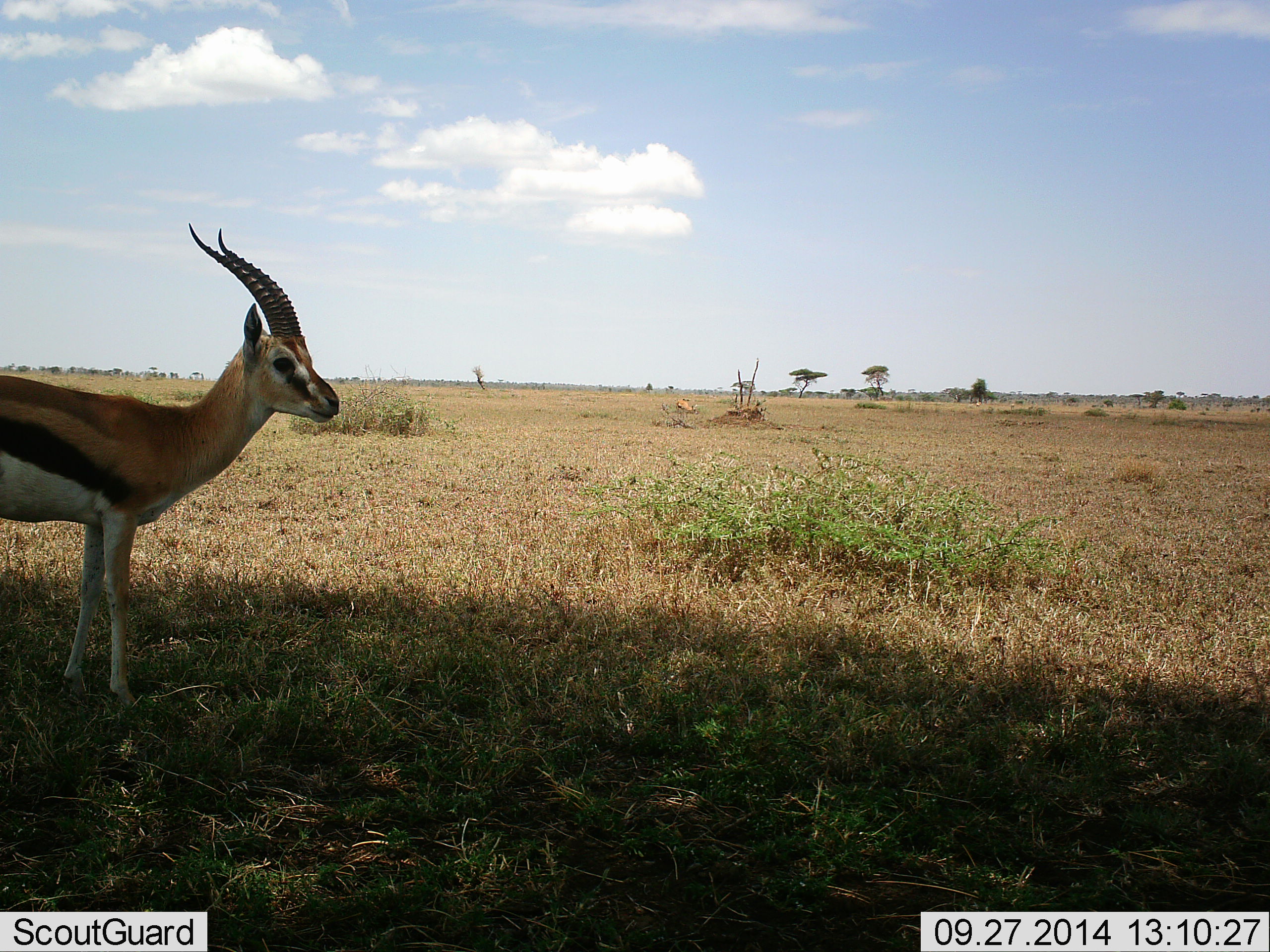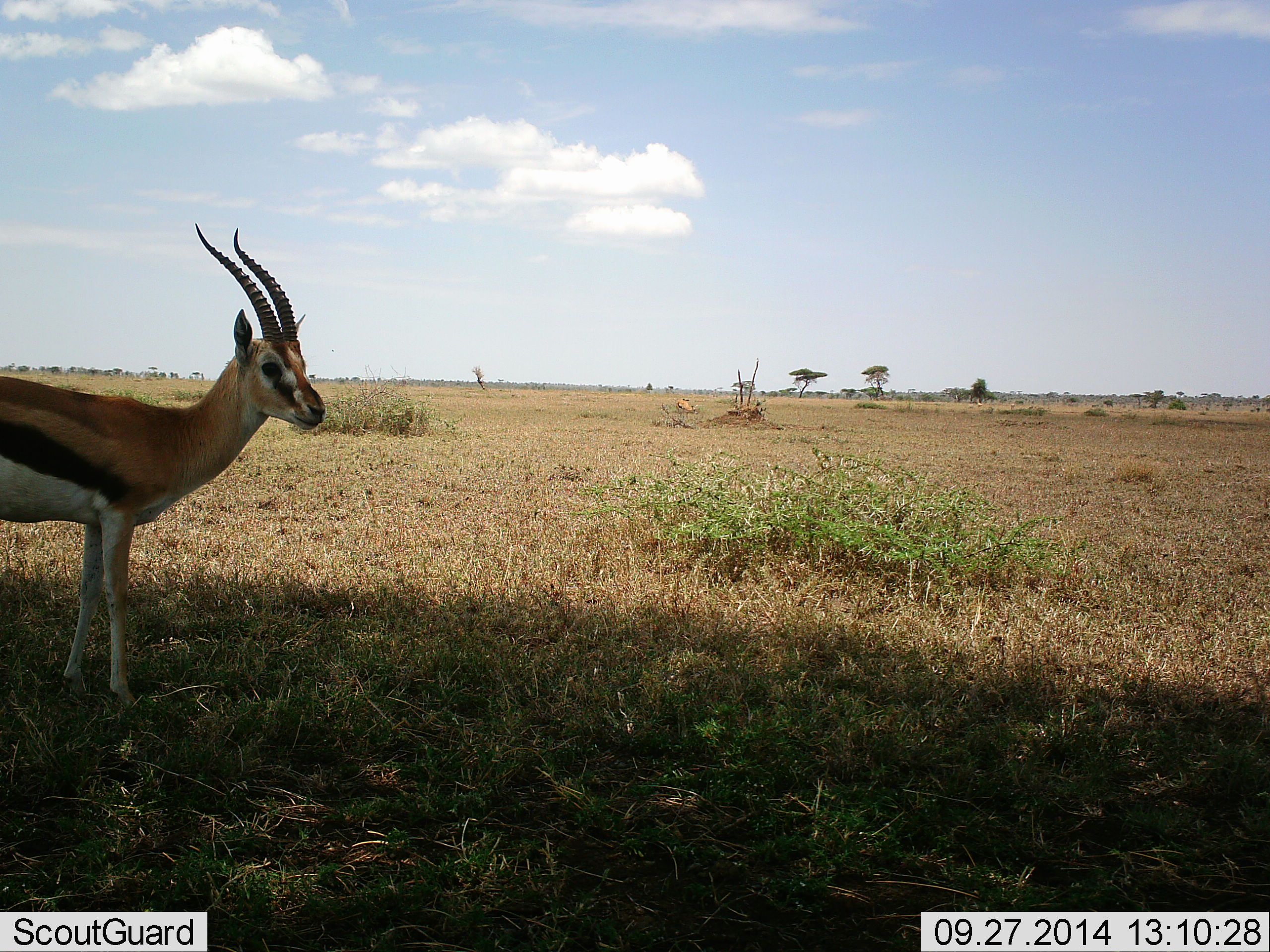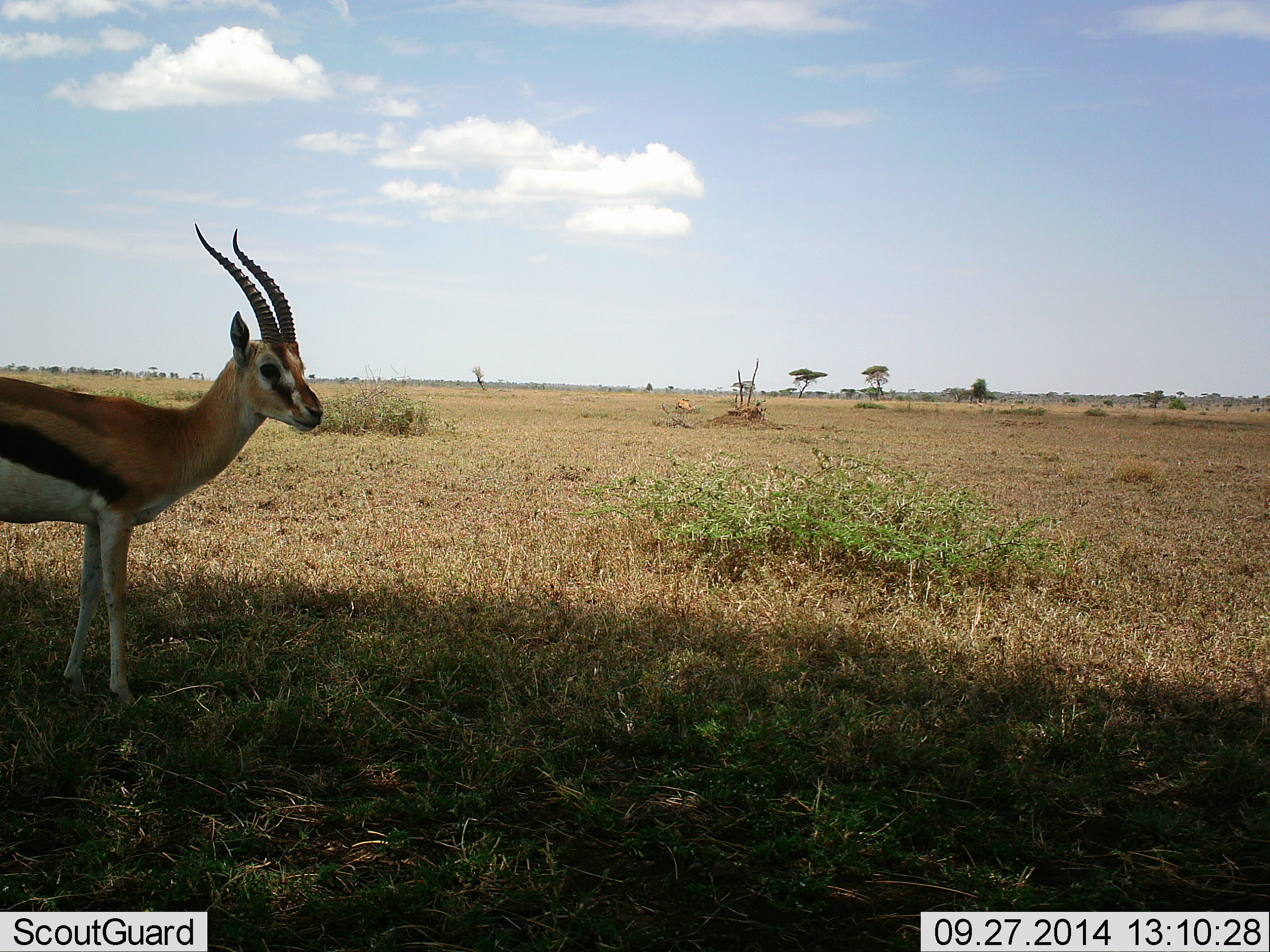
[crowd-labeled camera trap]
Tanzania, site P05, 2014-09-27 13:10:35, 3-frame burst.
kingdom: Animalia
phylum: Chordata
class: Mammalia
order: Artiodactyla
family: Bovidae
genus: Eudorcas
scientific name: Eudorcas thomsonii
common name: thomson's gazelle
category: gazellethomsons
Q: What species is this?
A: Gazellethomsons (thomson's gazelle) (Eudorcas thomsonii).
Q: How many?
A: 1.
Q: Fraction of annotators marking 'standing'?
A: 100%.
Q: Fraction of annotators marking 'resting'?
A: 0%.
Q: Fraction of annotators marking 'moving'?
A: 0%.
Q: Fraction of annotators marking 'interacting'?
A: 0%.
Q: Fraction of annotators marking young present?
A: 0%.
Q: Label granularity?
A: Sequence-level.